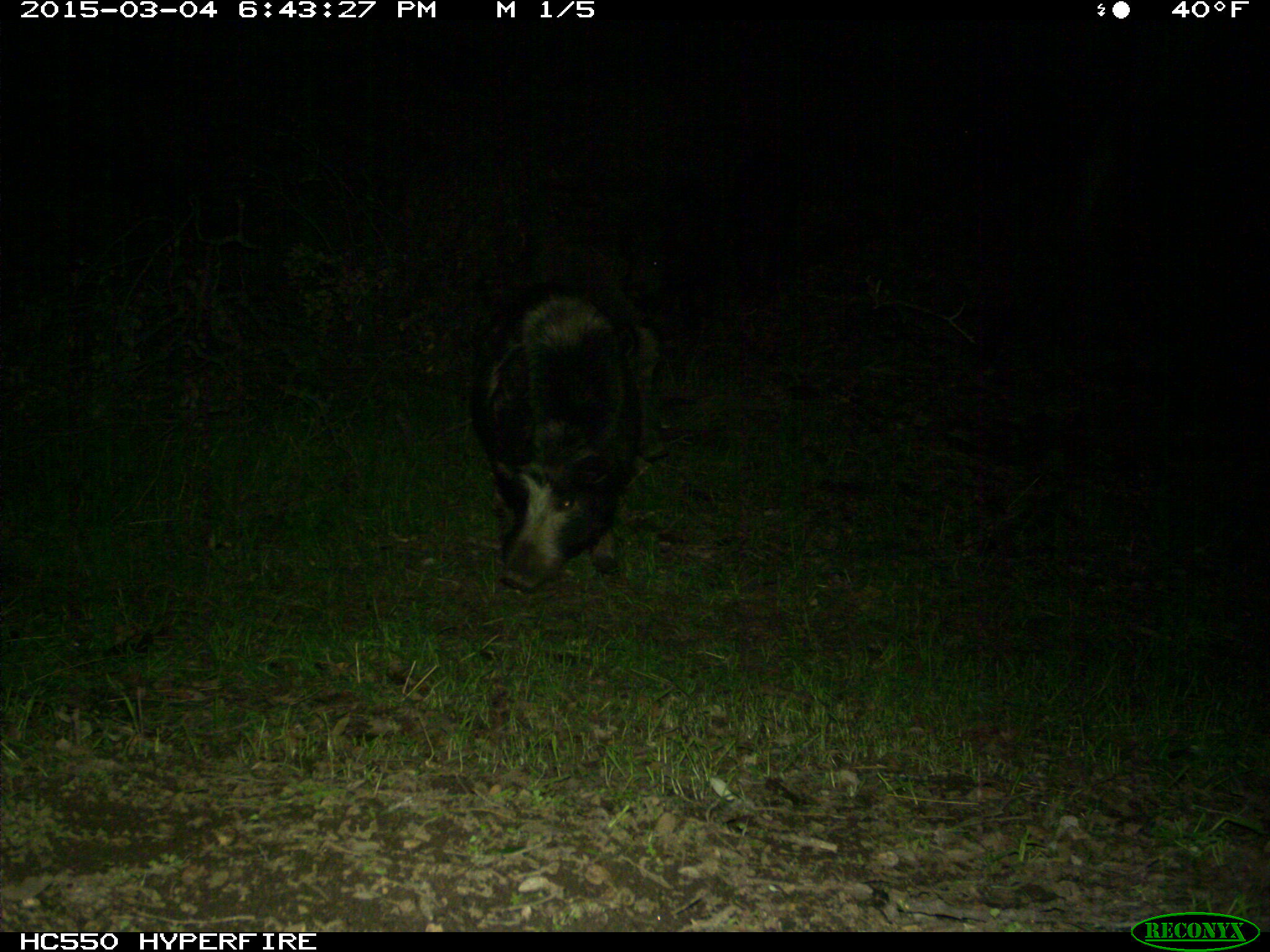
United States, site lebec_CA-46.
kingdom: Animalia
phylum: Chordata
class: Mammalia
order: Artiodactyla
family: Suidae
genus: Sus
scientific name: Sus scrofa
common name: wild boar